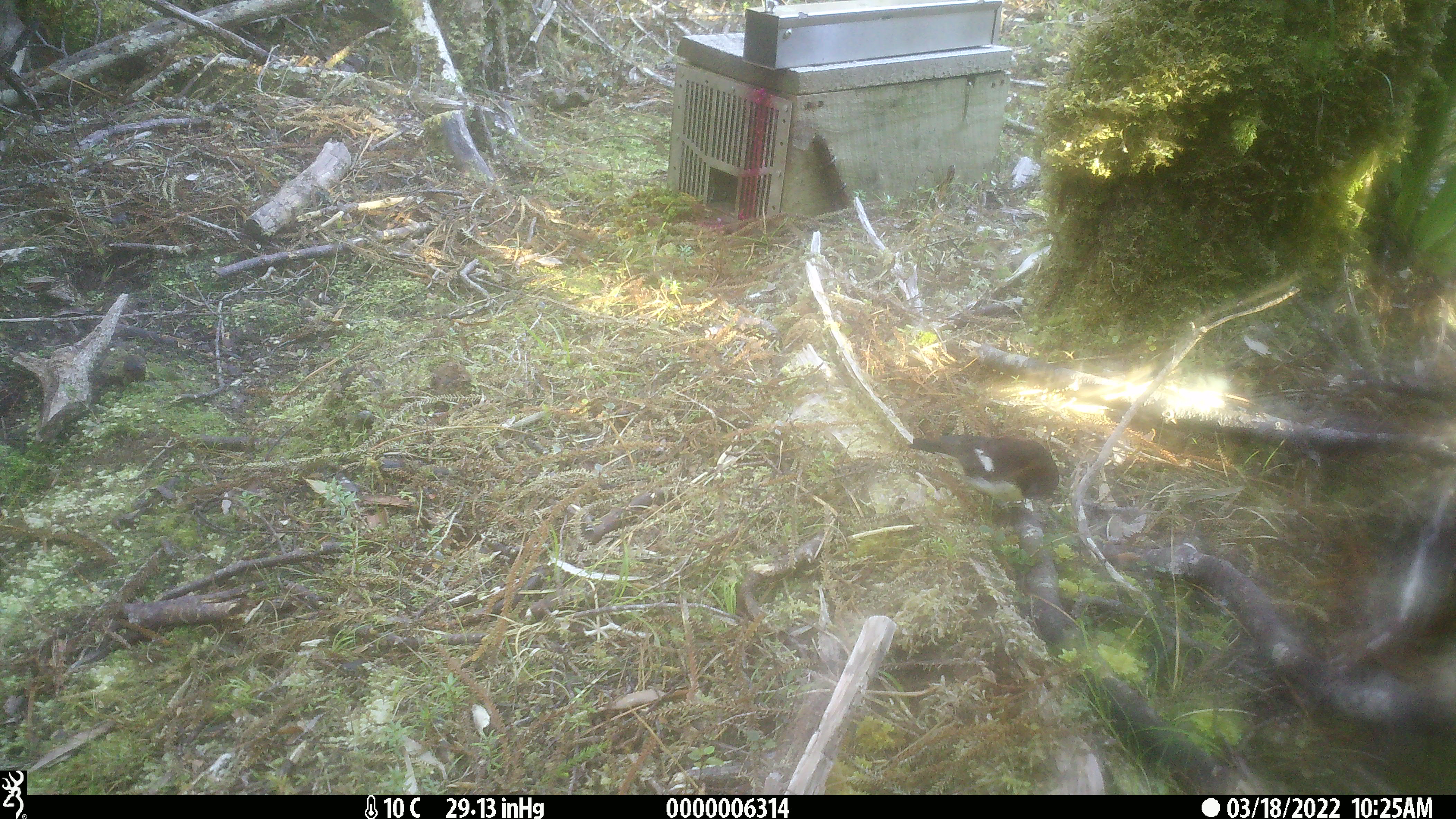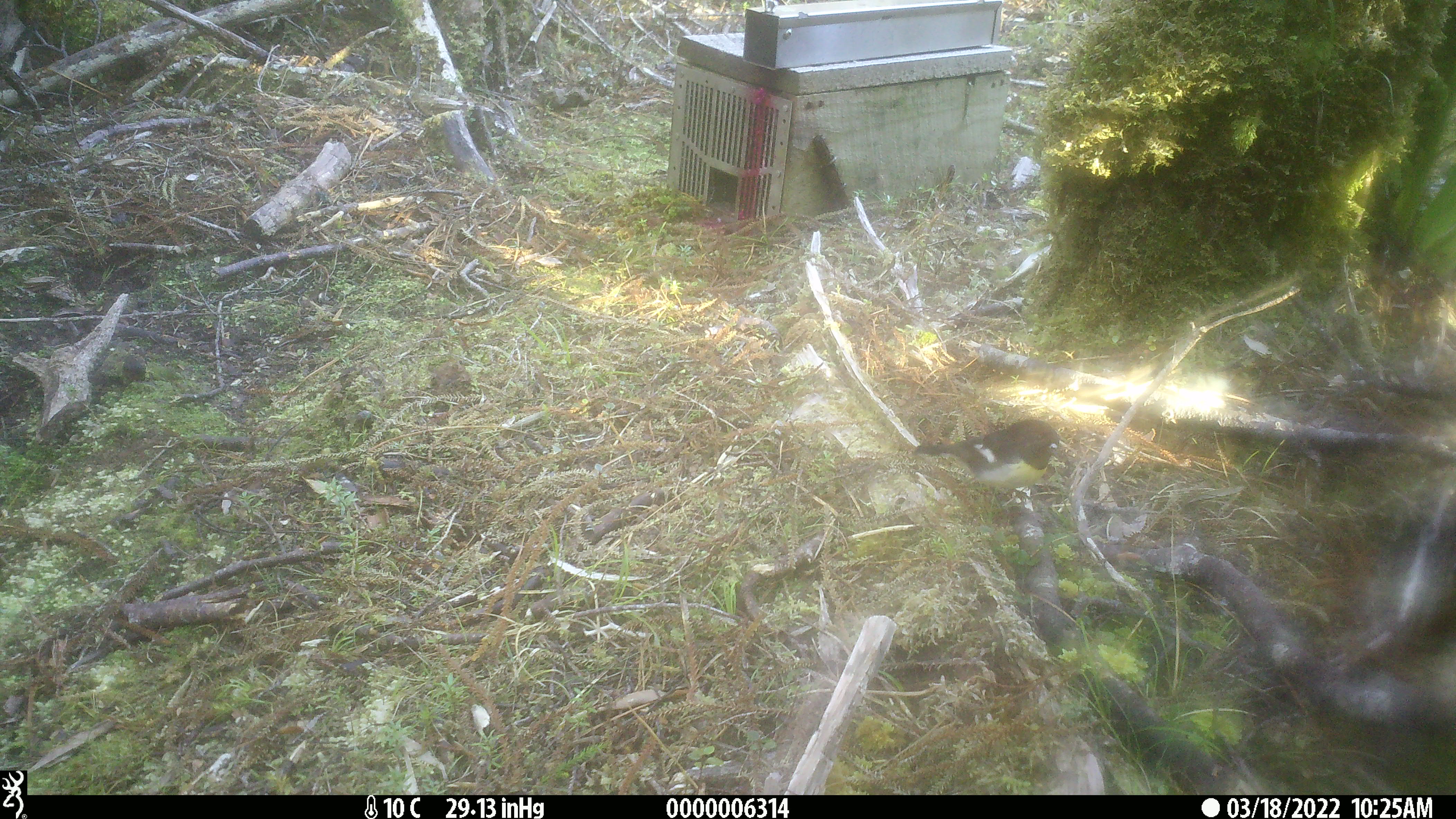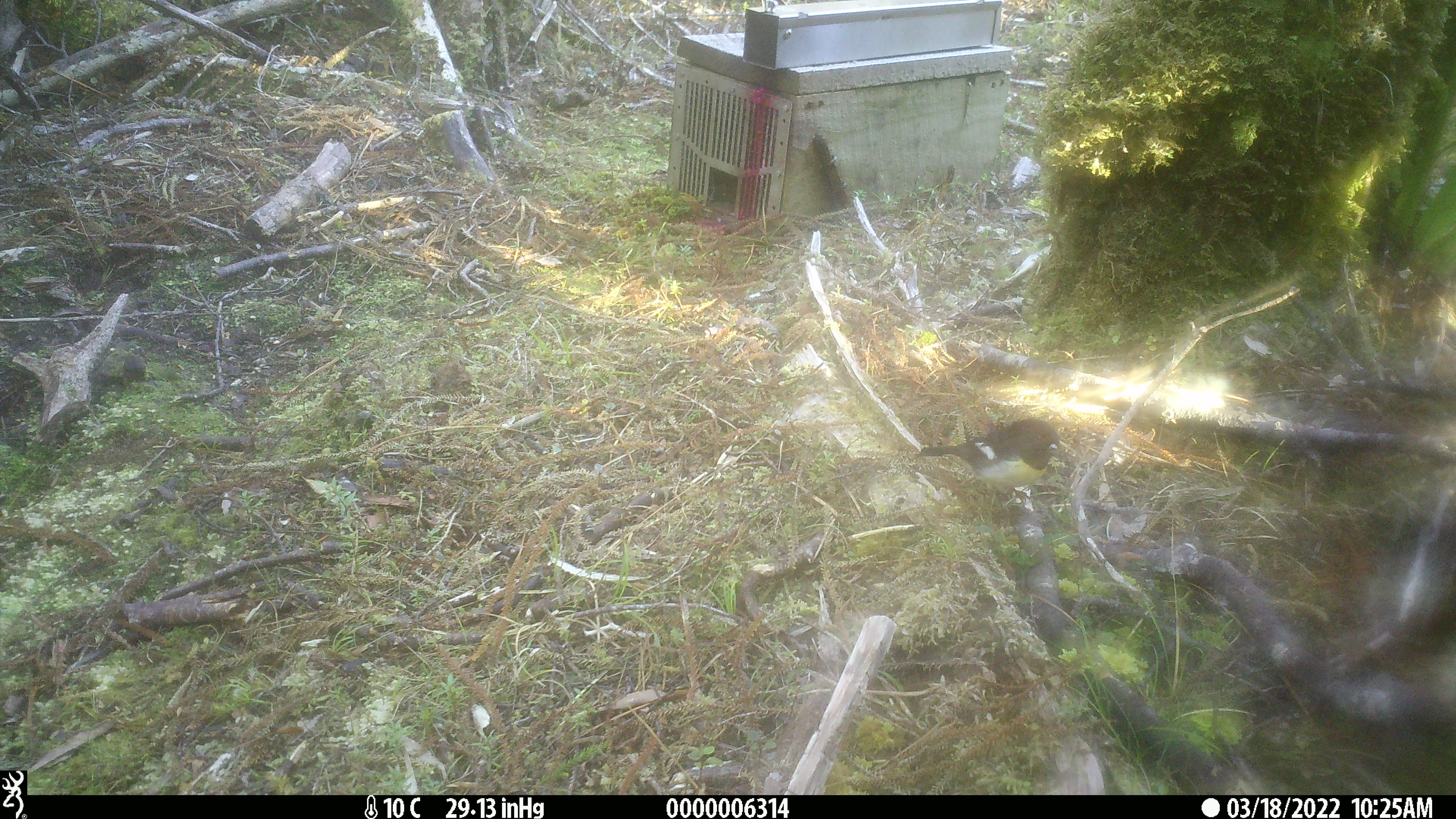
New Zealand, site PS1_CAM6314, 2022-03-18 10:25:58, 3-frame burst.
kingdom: Animalia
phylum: Chordata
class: Aves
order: Passeriformes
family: Petroicidae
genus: Petroica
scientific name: Petroica macrocephala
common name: tomtit